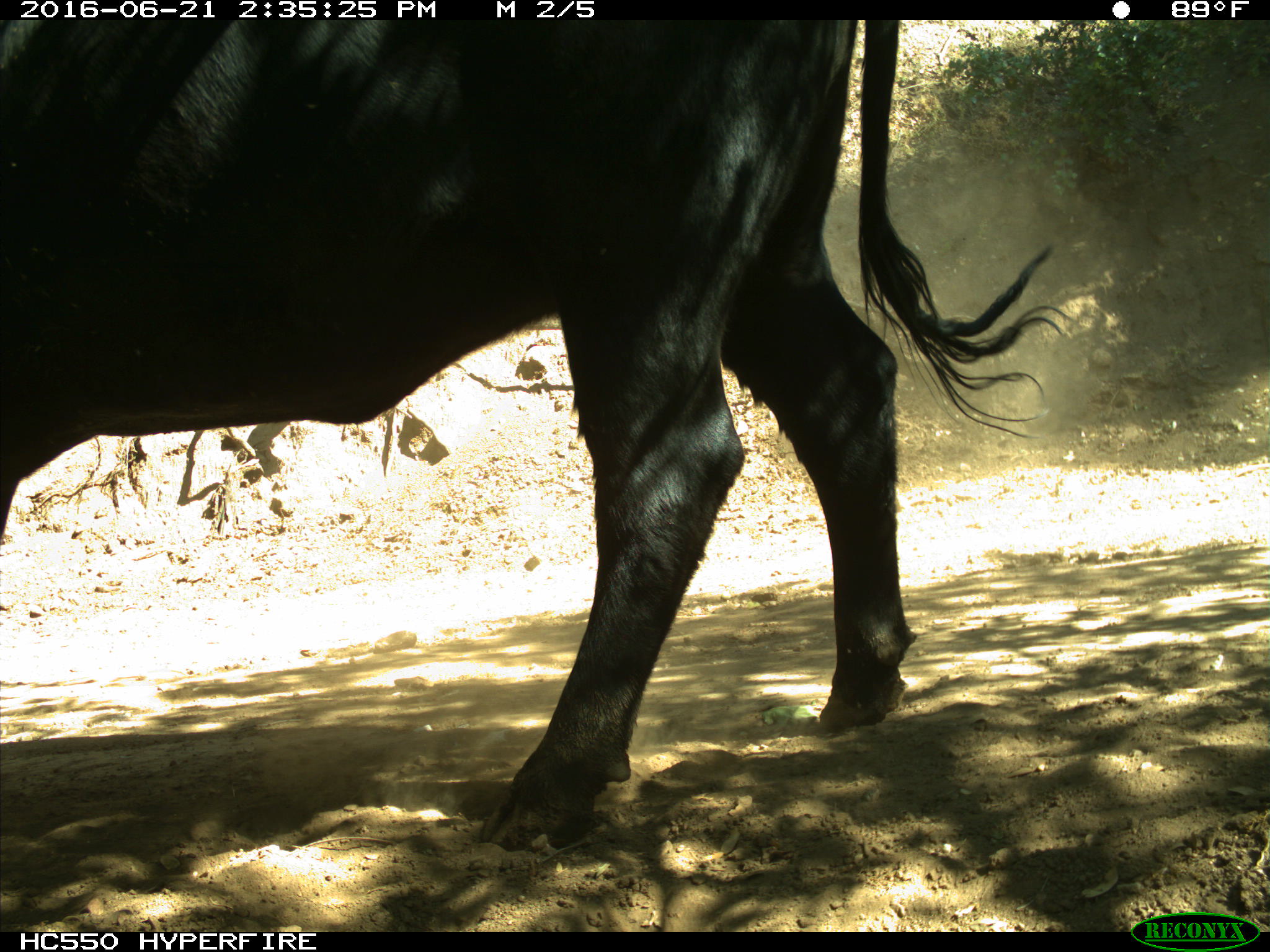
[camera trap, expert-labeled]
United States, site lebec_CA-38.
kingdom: Animalia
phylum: Chordata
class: Mammalia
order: Artiodactyla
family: Bovidae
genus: Bos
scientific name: Bos taurus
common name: domestic cow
Bos taurus (domestic cow).